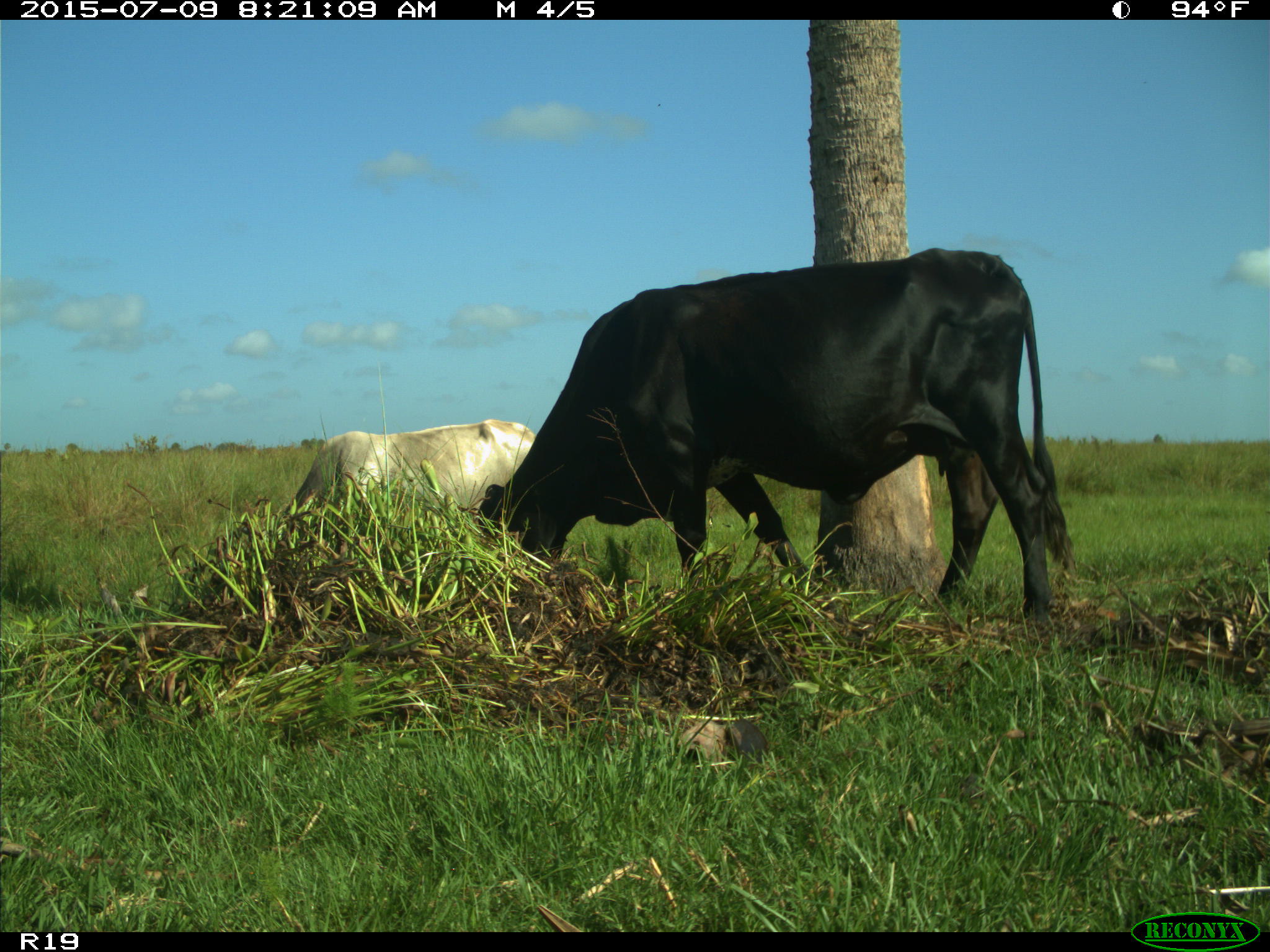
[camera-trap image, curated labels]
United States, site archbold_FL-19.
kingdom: Animalia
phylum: Chordata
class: Mammalia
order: Artiodactyla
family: Bovidae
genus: Bos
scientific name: Bos taurus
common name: domestic cow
Bos taurus (domestic cow).